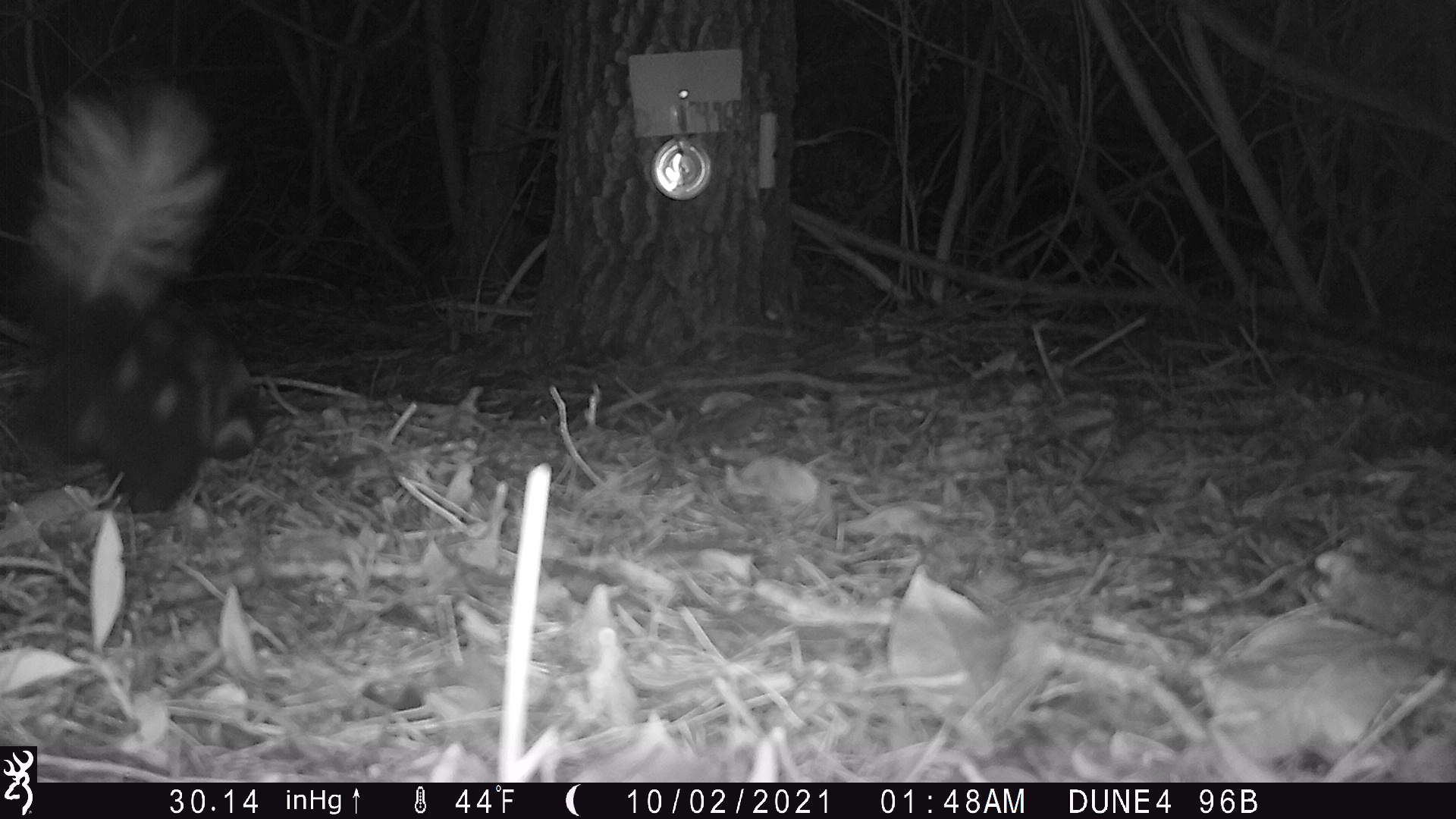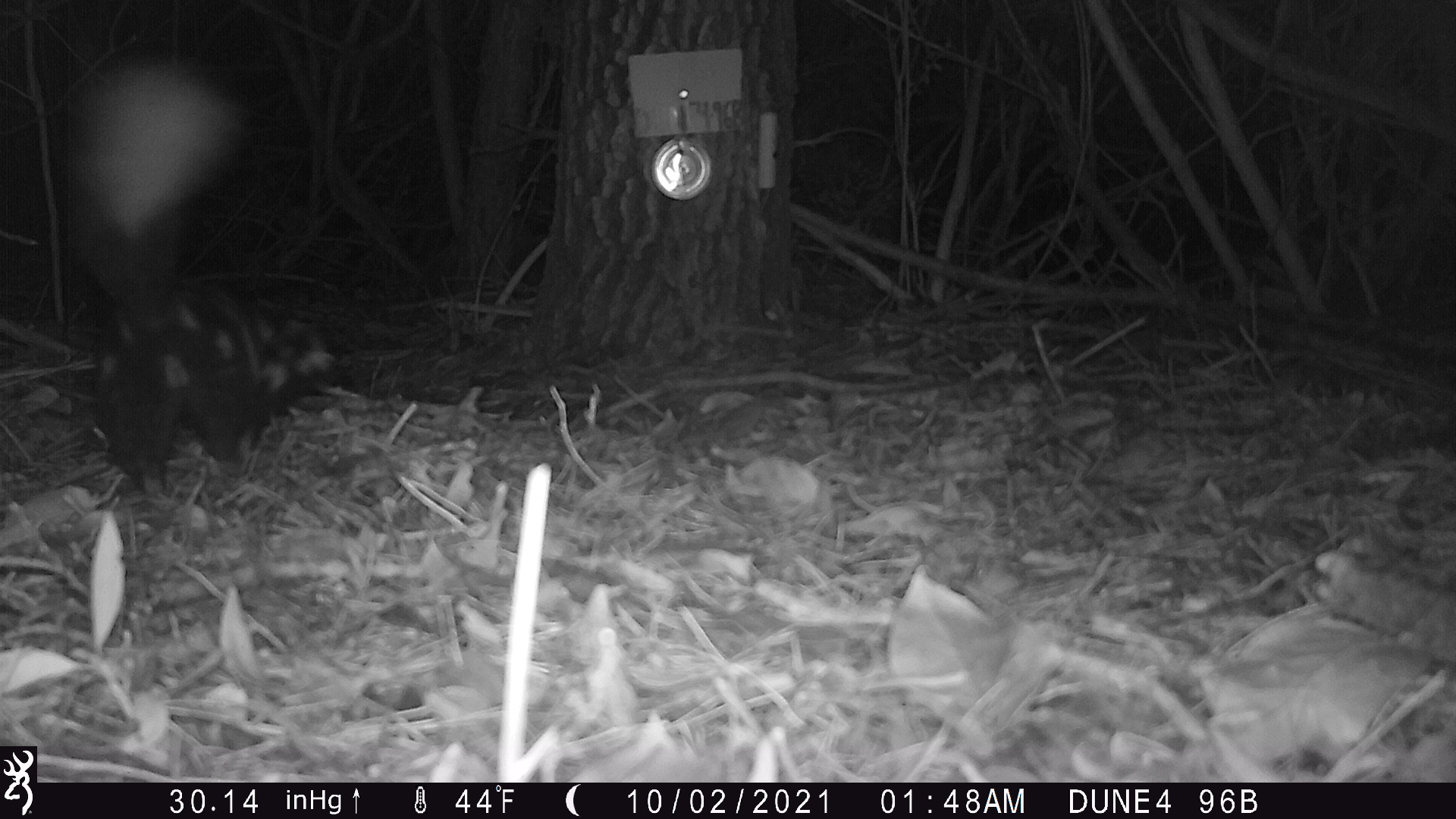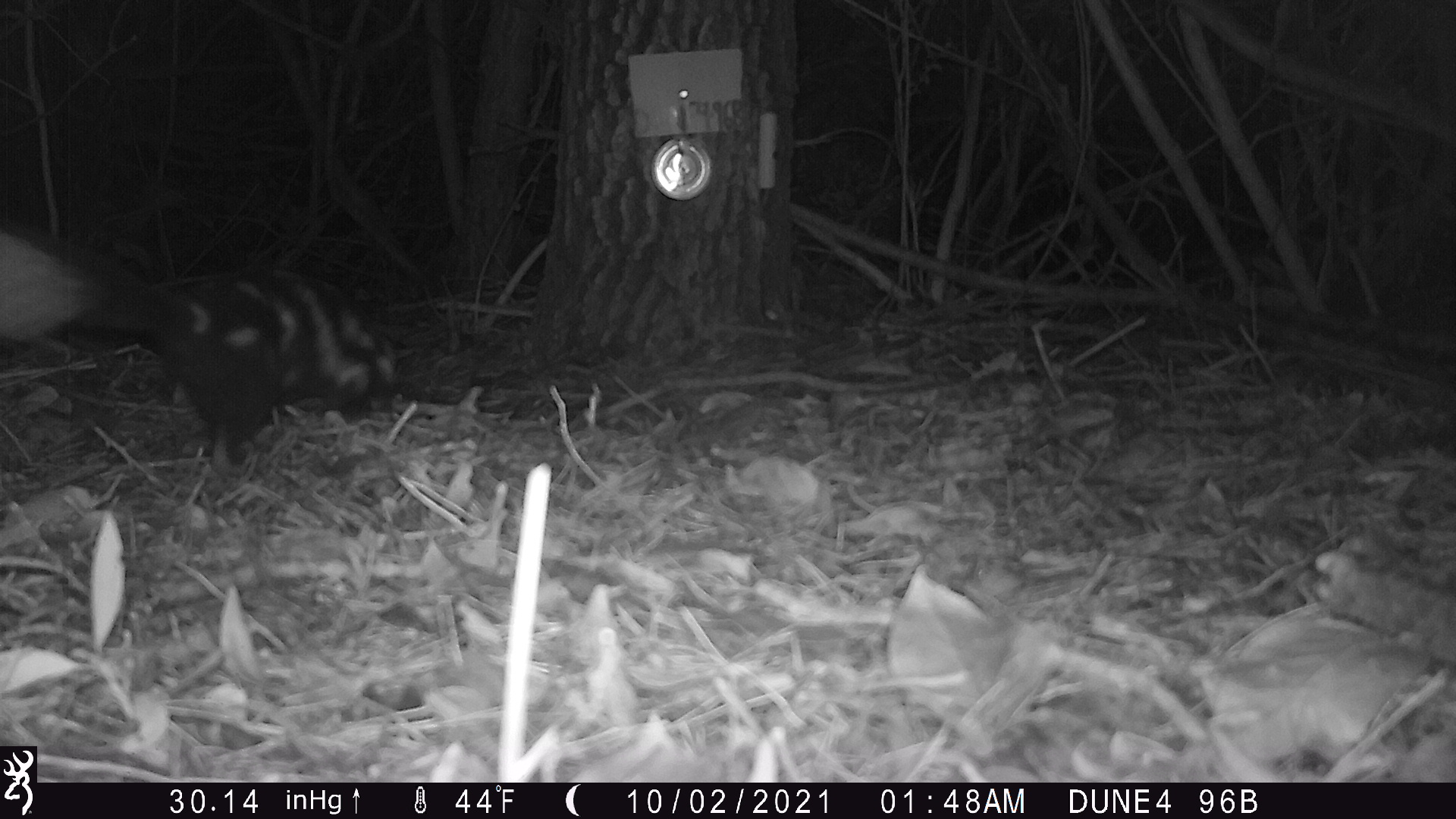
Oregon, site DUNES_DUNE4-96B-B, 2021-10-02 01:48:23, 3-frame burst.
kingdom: Animalia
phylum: Chordata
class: Mammalia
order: Carnivora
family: Mephitidae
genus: Spilogale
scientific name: Spilogale gracilis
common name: western spotted skunk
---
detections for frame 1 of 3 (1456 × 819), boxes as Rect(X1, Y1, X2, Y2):
western spotted skunk: Rect(20, 93, 282, 518)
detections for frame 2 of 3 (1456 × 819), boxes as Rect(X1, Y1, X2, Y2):
western spotted skunk: Rect(63, 64, 347, 499)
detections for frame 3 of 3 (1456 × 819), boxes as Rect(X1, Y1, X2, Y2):
western spotted skunk: Rect(1, 231, 410, 465)